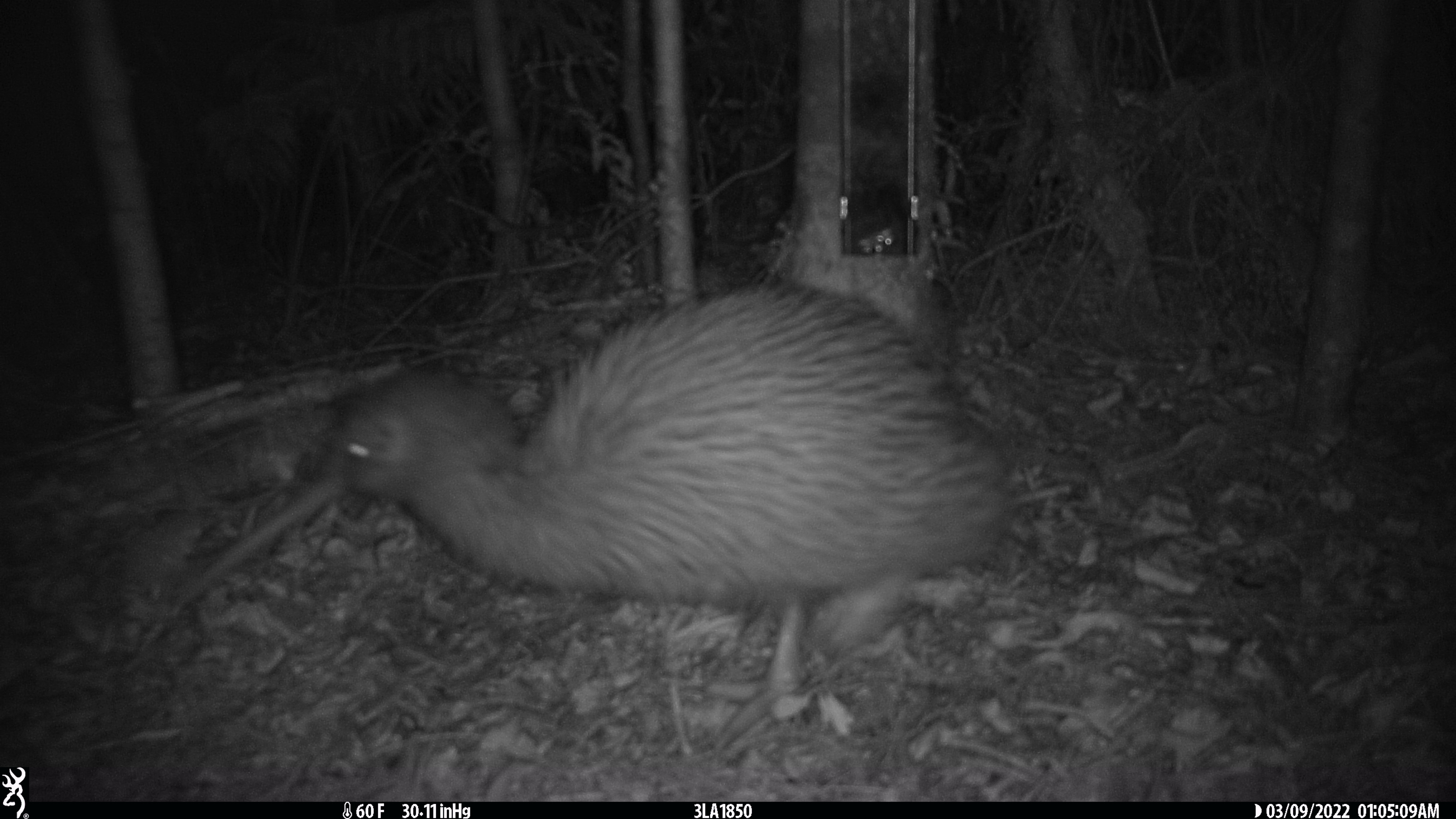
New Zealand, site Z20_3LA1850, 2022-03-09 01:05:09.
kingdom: Animalia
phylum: Chordata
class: Aves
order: Apterygiformes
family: Apterygidae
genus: Apteryx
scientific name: Apteryx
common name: kiwi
Kiwi (Apteryx).